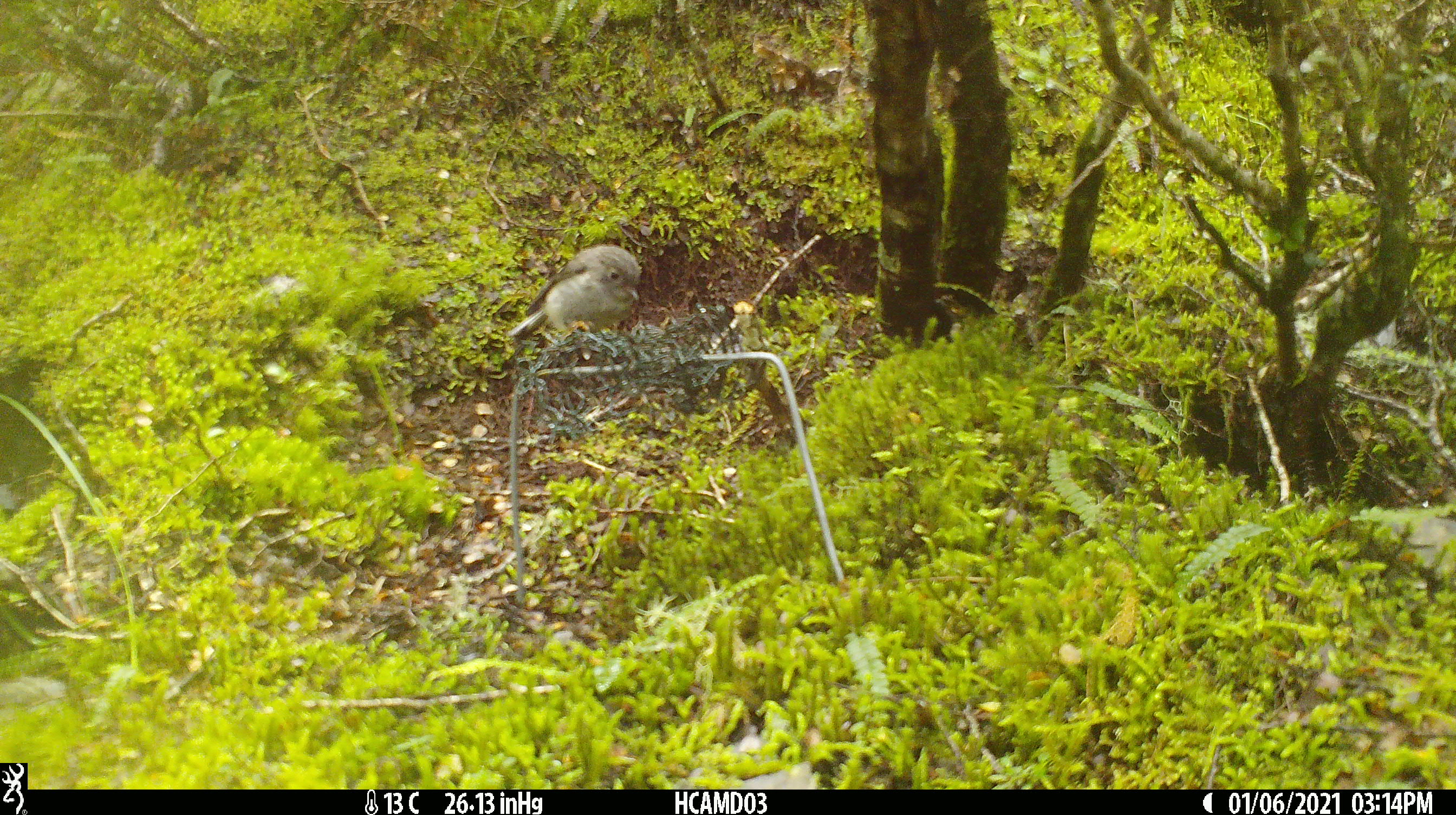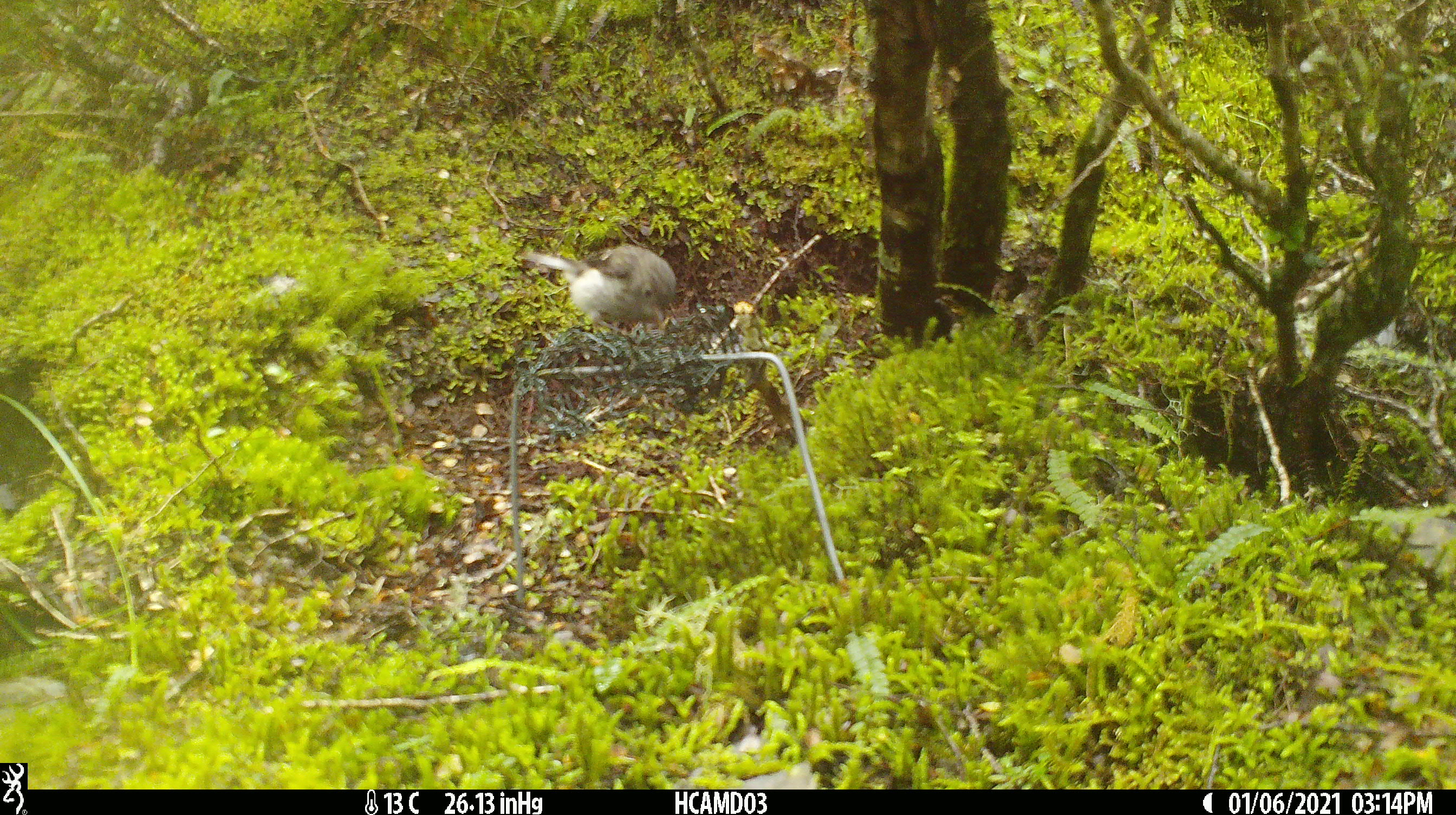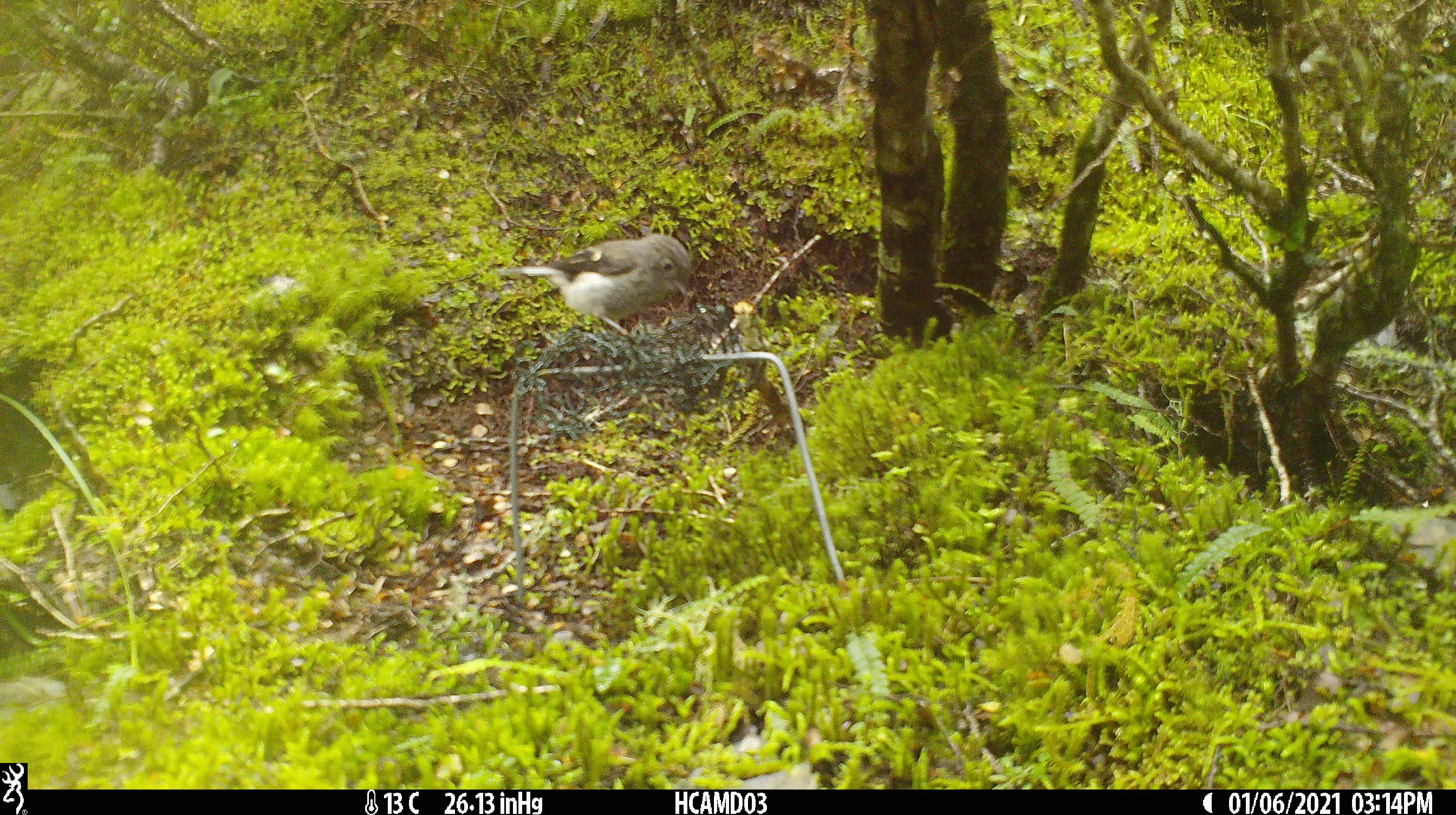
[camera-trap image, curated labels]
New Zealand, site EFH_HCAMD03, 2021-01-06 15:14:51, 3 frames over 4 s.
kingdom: Animalia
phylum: Chordata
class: Aves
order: Passeriformes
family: Petroicidae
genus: Petroica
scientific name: Petroica macrocephala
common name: tomtit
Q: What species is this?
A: Tomtit (Petroica macrocephala).